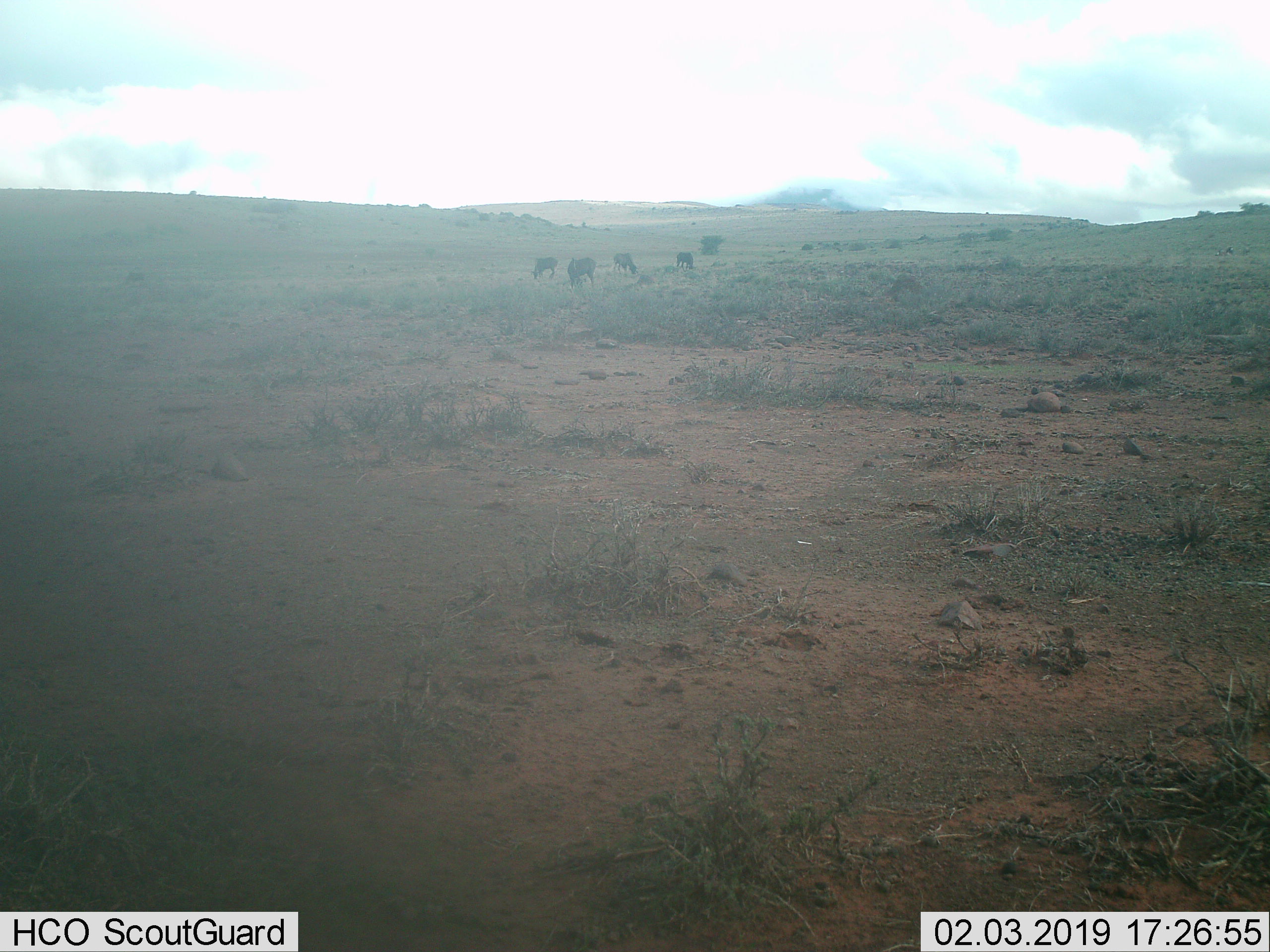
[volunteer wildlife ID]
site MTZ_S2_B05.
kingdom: Animalia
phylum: Chordata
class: Mammalia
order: Artiodactyla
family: Bovidae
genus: Connochaetes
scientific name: Connochaetes gnou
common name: black wildebeest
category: wildebeestblack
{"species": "wildebeestblack (black wildebeest) (Connochaetes gnou)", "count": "4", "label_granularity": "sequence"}